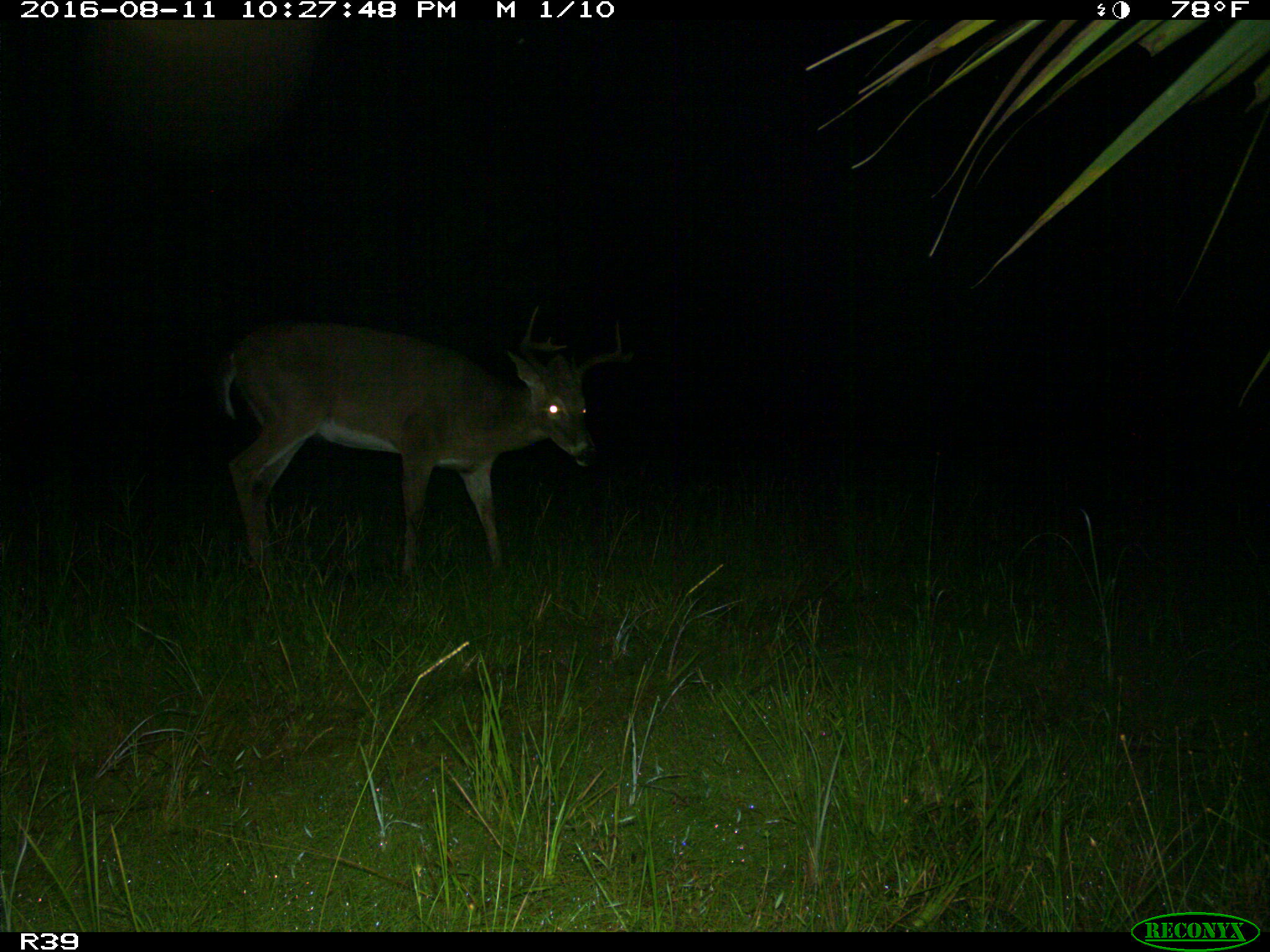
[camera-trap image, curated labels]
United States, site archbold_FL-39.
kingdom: Animalia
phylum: Chordata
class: Mammalia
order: Artiodactyla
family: Cervidae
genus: Odocoileus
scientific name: Odocoileus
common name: deer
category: unidentified deer